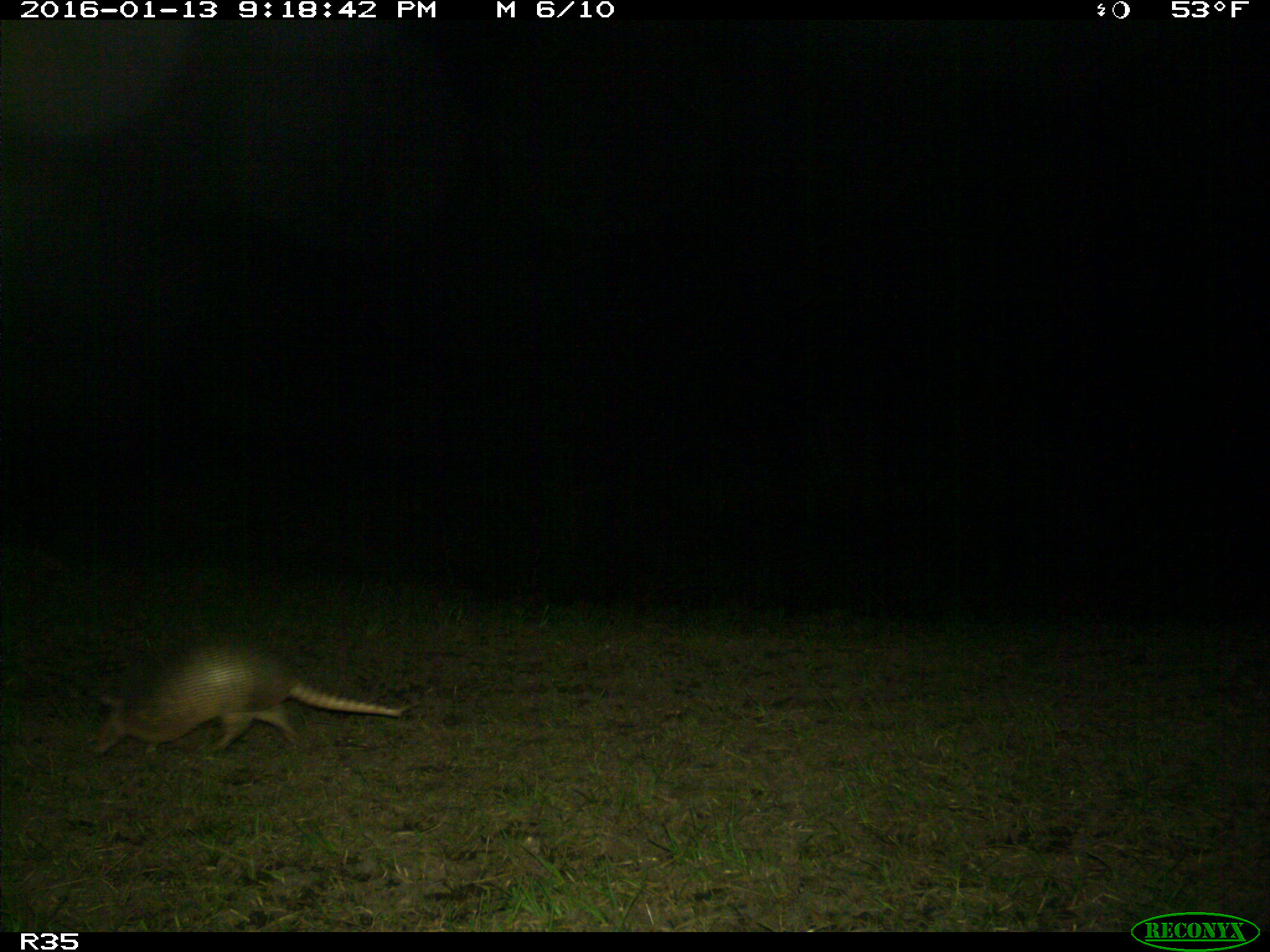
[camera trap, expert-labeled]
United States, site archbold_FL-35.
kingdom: Animalia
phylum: Chordata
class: Mammalia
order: Cingulata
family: Dasypodidae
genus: Dasypus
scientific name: Dasypus novemcinctus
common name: nine-banded armadillo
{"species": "Dasypus novemcinctus (nine-banded armadillo)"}